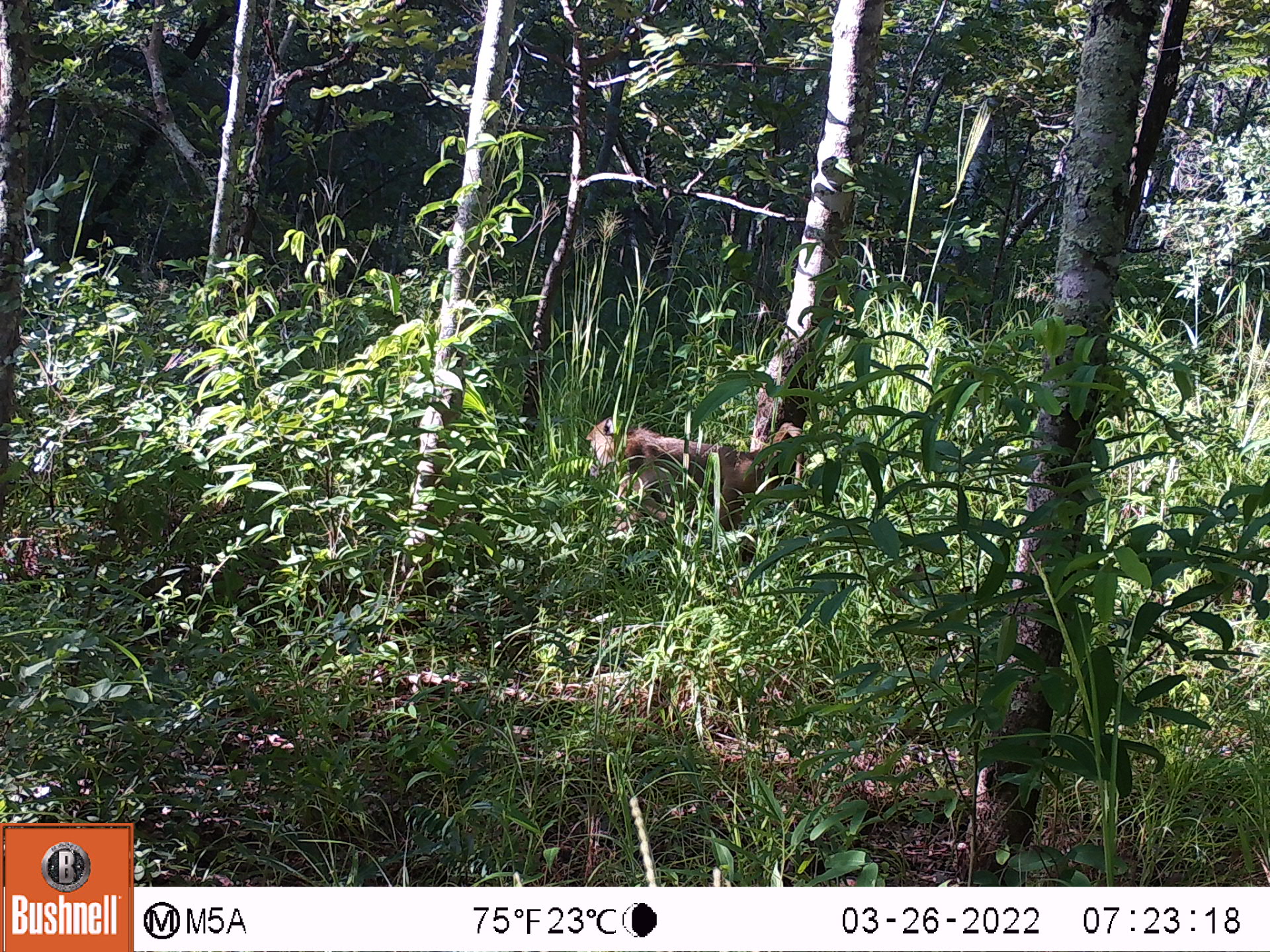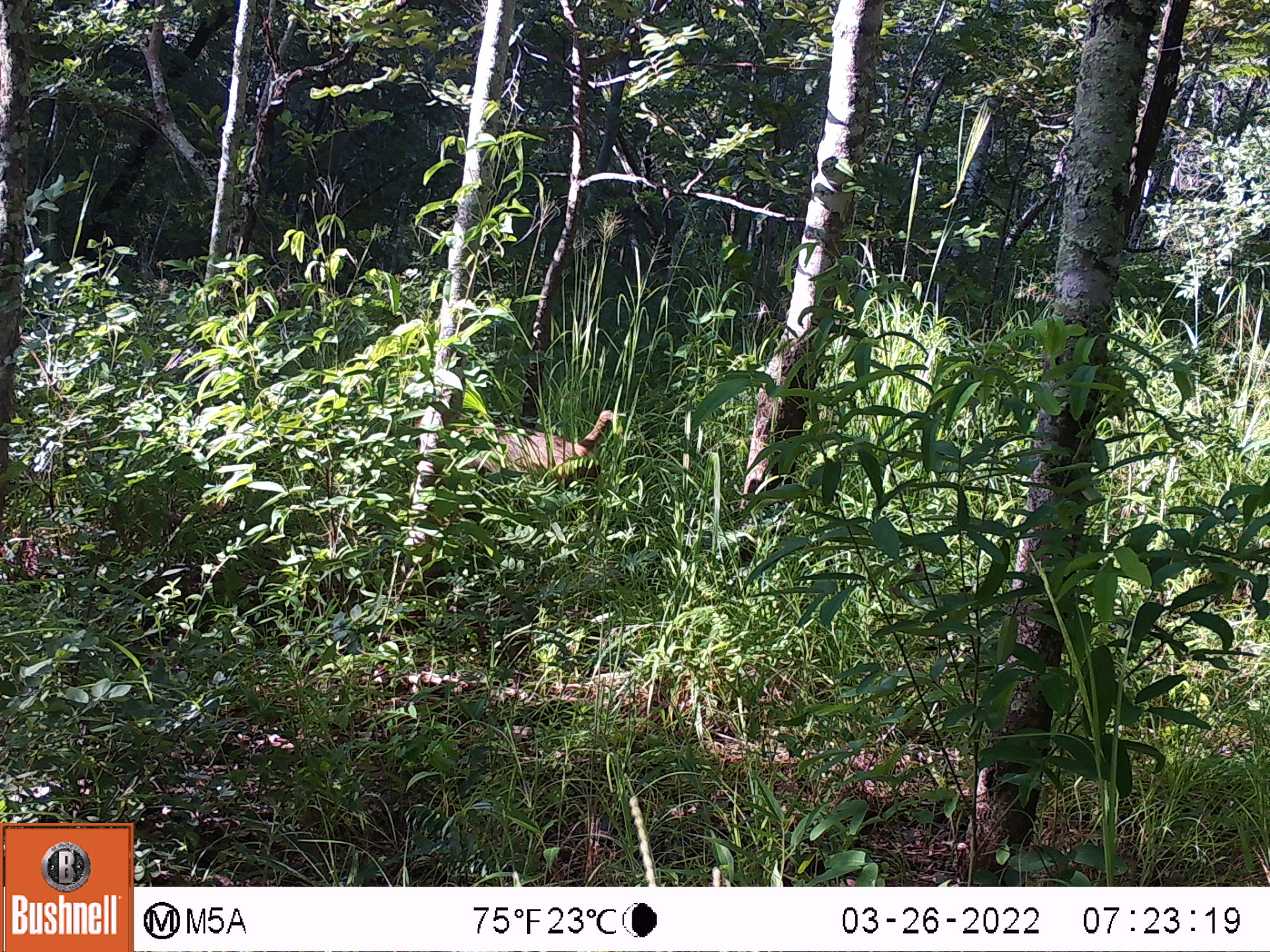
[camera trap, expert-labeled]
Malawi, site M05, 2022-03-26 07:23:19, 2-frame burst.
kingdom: Animalia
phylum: Chordata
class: Mammalia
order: Primates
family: Cercopithecidae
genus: Papio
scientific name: Papio cynocephalus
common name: yellow baboon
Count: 1.